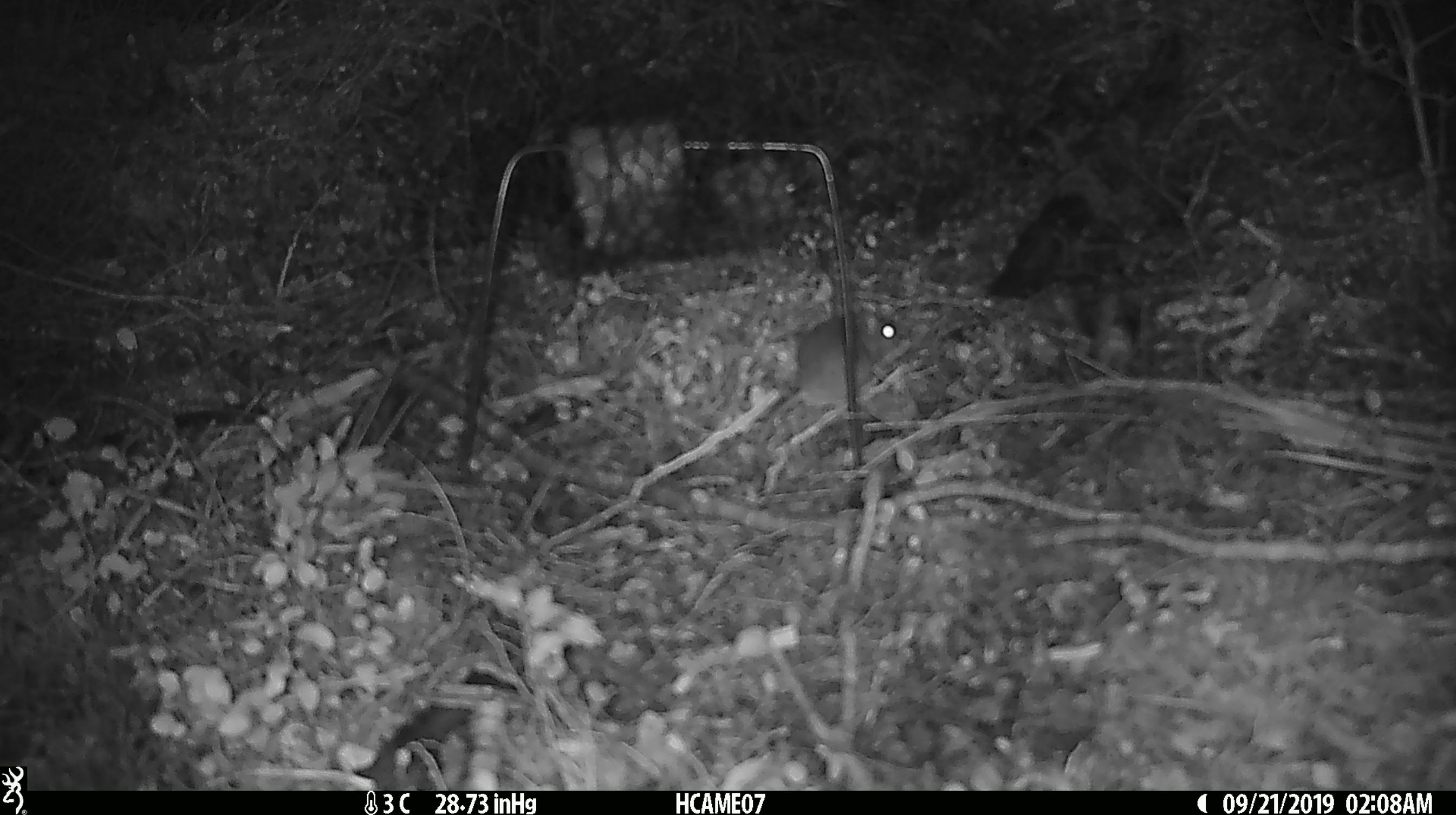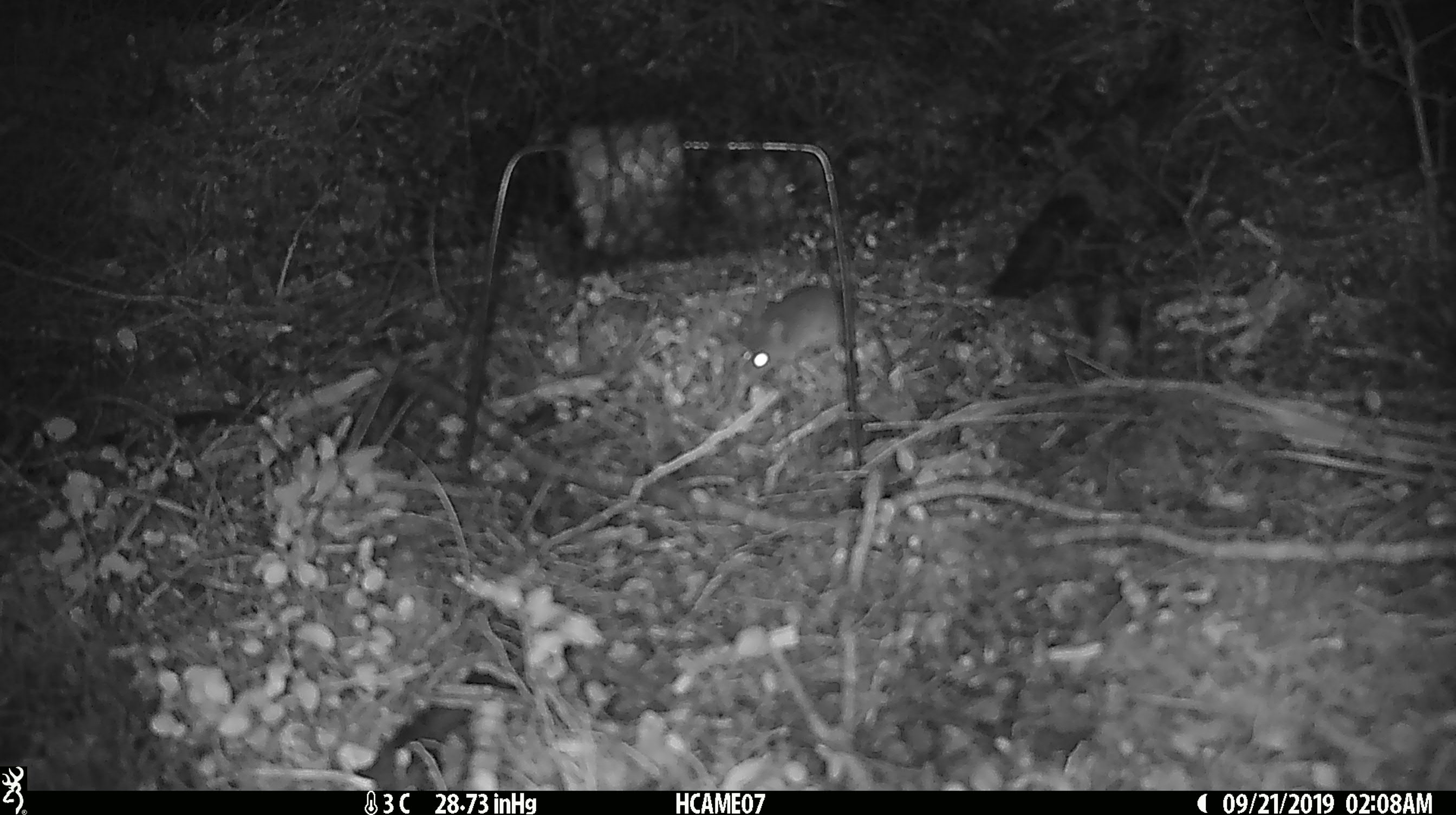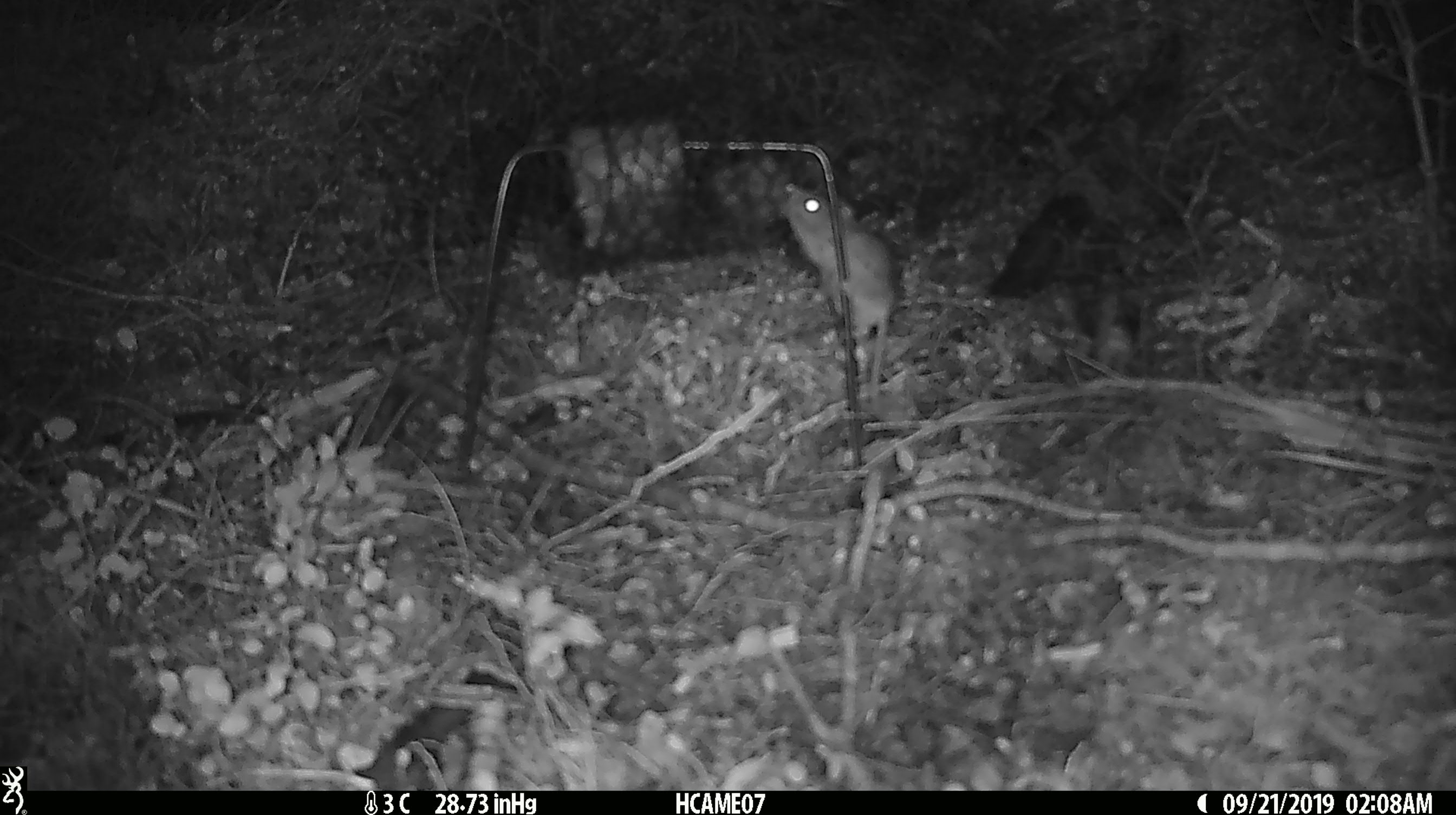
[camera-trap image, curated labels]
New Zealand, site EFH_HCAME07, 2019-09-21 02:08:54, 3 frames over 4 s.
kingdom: Animalia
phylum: Chordata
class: Mammalia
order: Rodentia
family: Muridae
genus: Mus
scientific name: Mus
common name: mouse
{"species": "mouse (Mus)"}